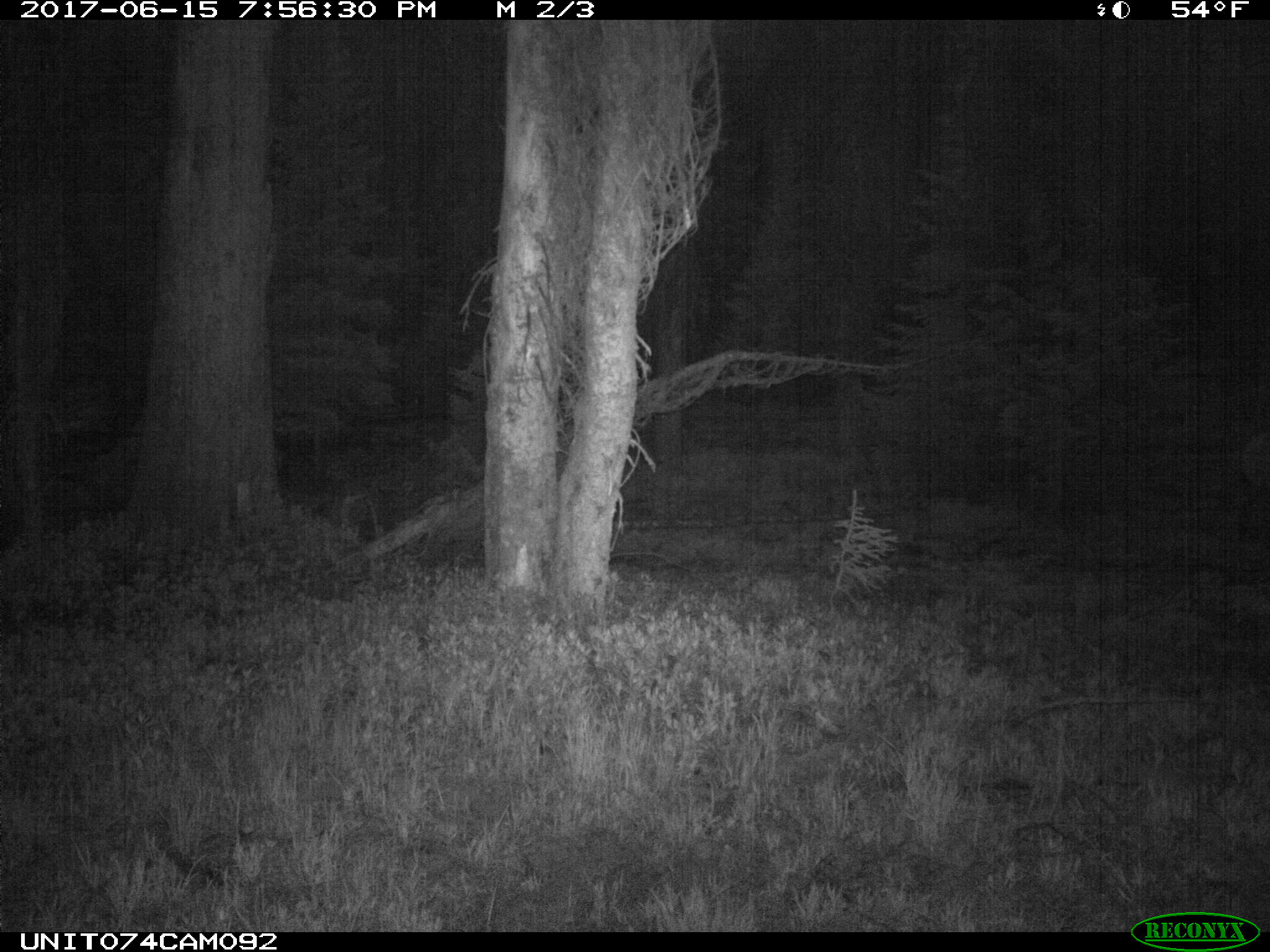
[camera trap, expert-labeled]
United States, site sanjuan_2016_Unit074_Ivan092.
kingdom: Animalia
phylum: Chordata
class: Mammalia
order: Artiodactyla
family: Cervidae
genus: Cervus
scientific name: Cervus elaphus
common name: red deer